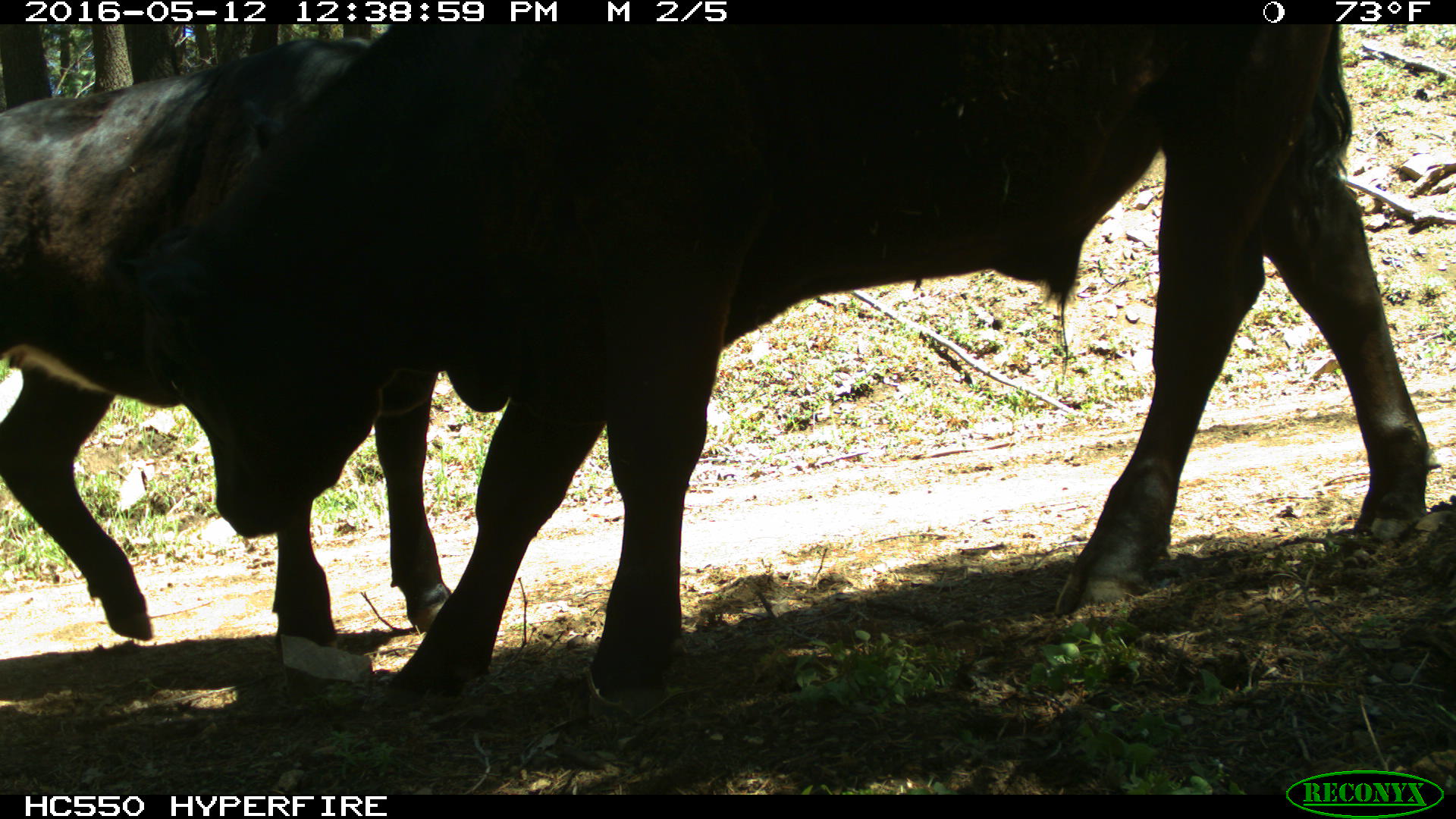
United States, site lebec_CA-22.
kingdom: Animalia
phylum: Chordata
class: Mammalia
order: Artiodactyla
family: Bovidae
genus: Bos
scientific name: Bos taurus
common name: domestic cow